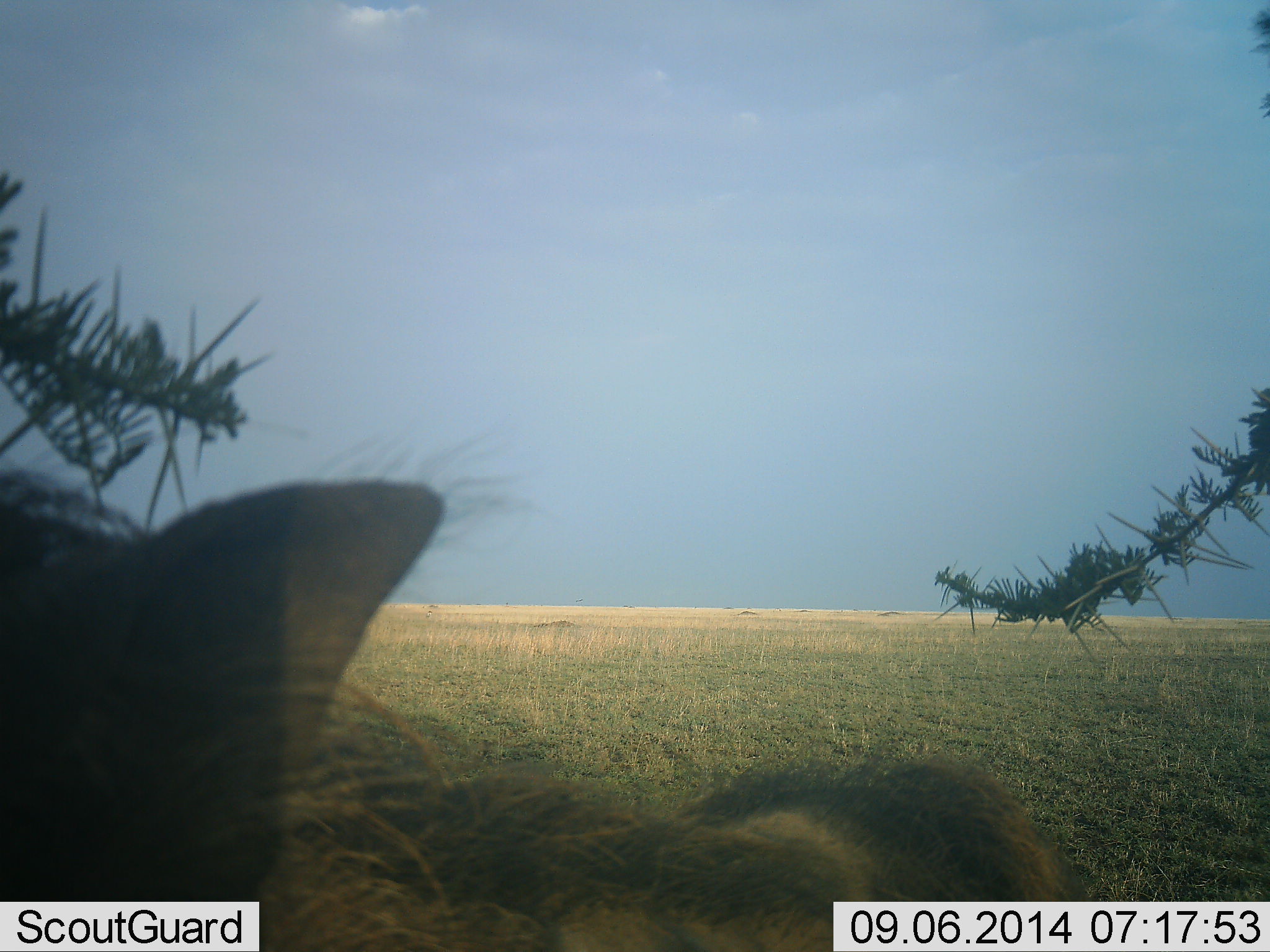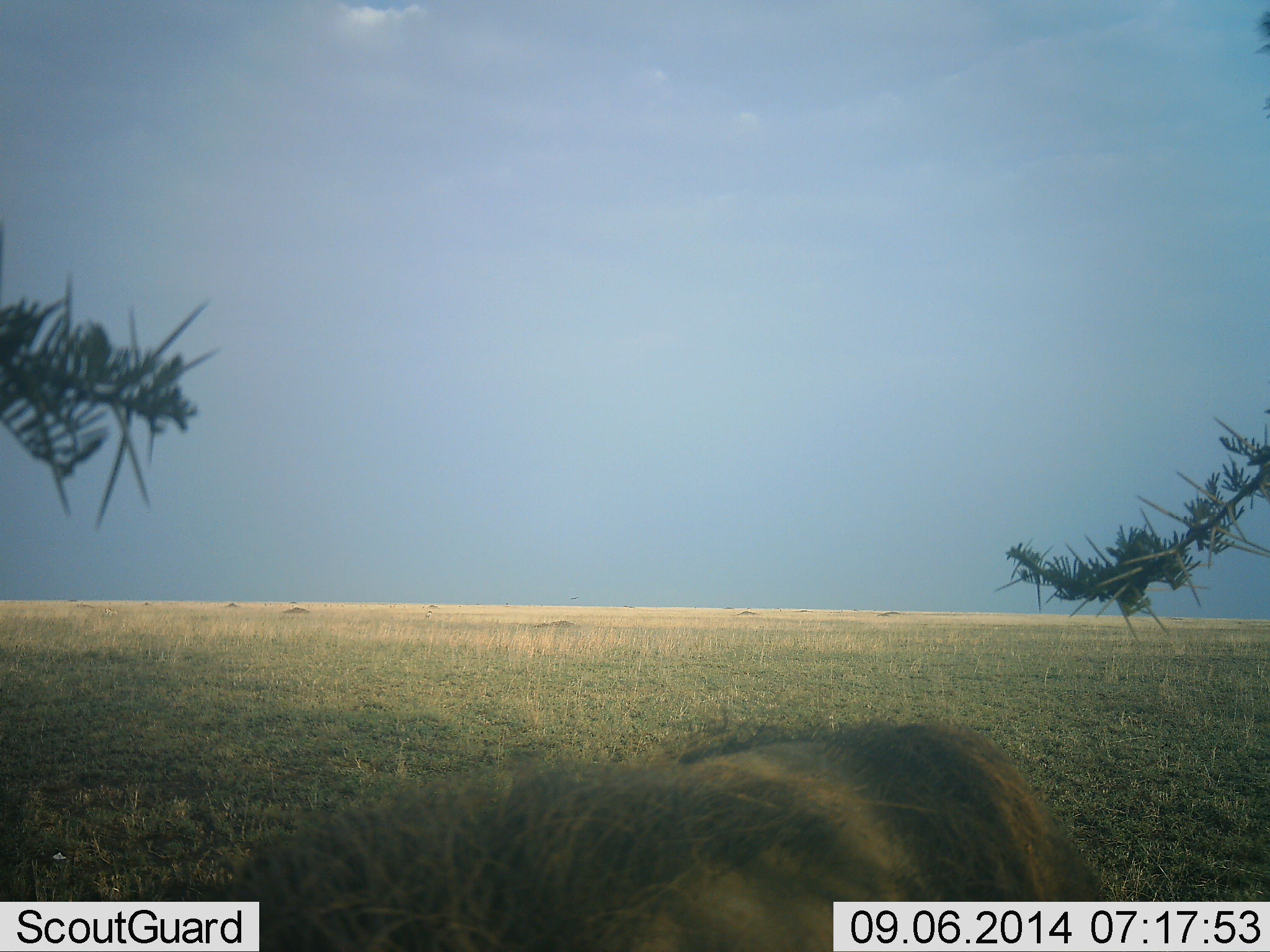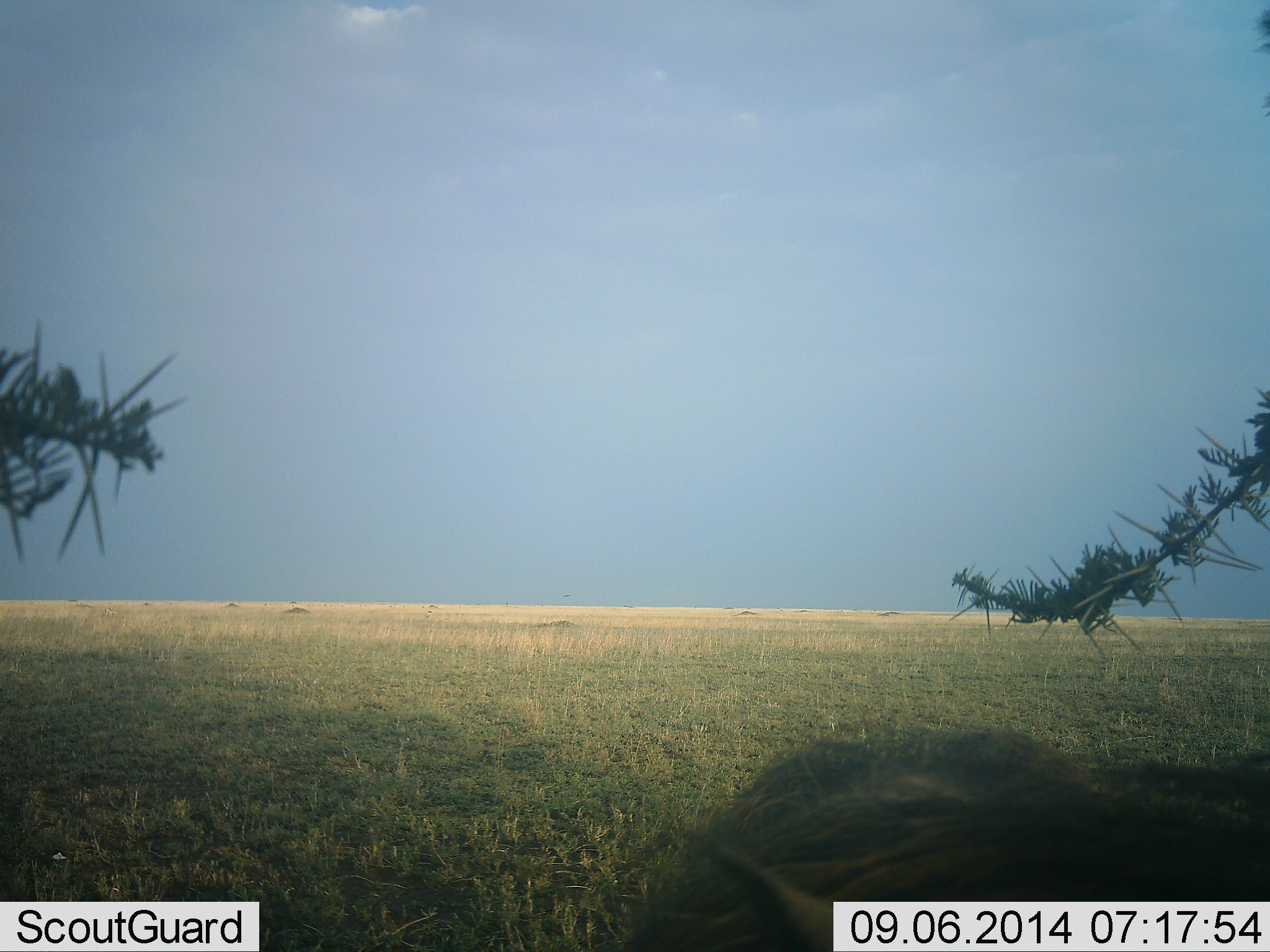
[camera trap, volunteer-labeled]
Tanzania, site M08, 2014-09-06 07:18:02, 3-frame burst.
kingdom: Animalia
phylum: Chordata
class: Mammalia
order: Artiodactyla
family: Suidae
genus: Phacochoerus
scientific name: Phacochoerus africanus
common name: warthog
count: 1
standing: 75%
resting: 0%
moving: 12%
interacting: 12%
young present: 0%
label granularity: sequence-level